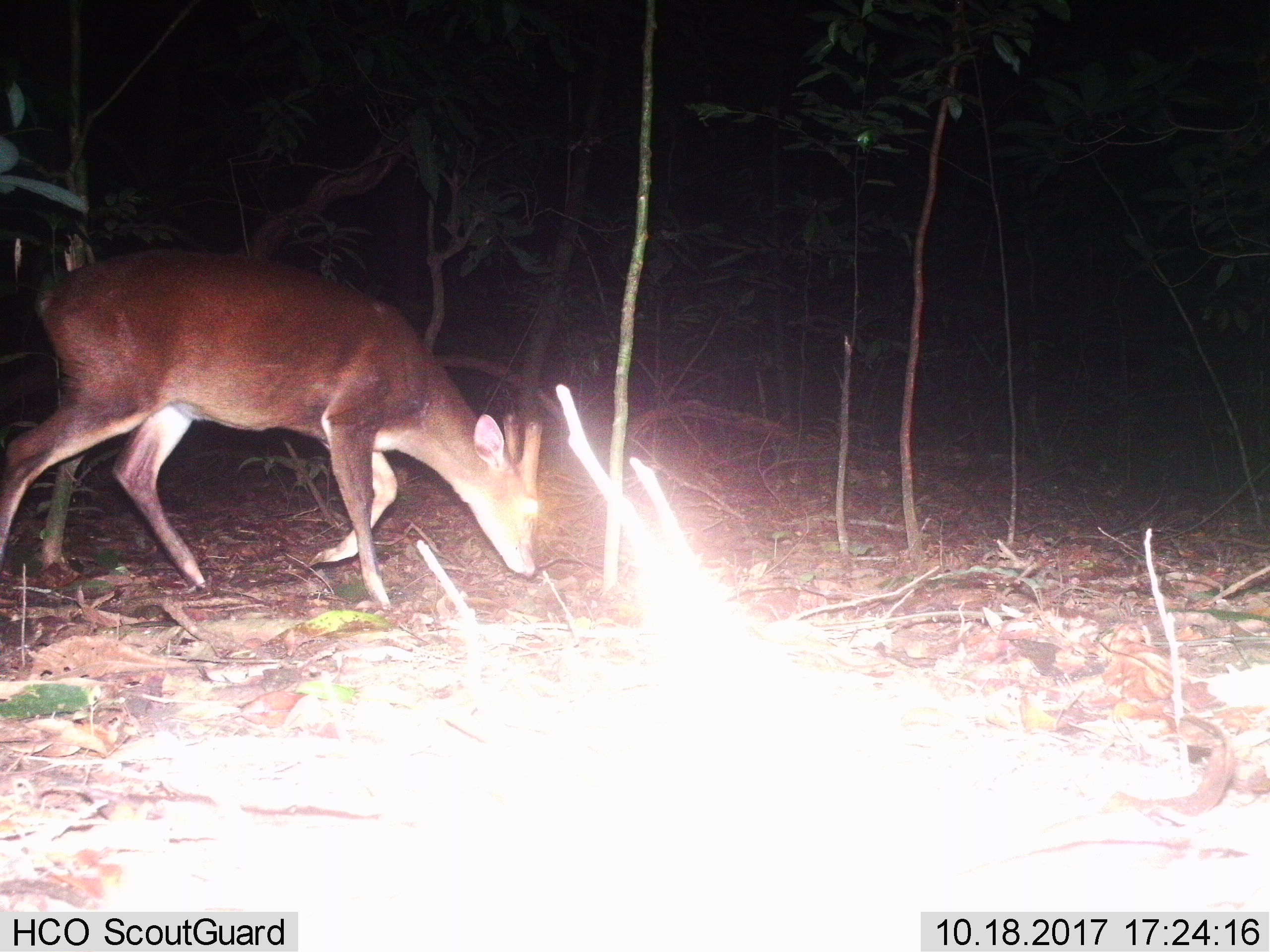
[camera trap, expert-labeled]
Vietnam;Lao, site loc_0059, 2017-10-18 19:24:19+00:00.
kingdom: Animalia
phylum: Chordata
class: Mammalia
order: Artiodactyla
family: Cervidae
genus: Muntiacus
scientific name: Muntiacus vuquangensis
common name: large-antlered muntjac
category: large antlered muntjac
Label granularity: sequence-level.